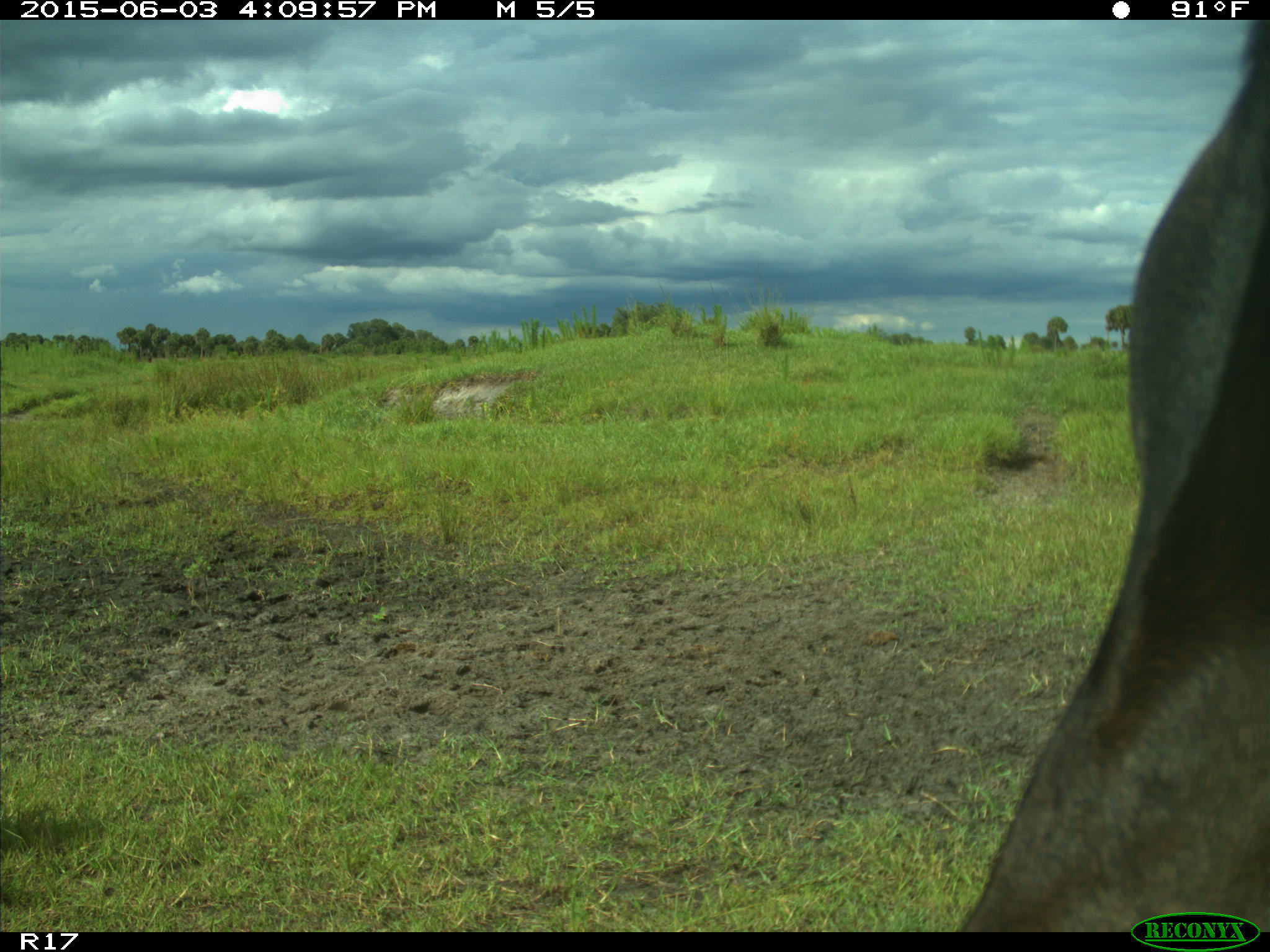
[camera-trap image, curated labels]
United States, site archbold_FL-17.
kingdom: Animalia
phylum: Chordata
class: Mammalia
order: Artiodactyla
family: Bovidae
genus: Bos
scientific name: Bos taurus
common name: domestic cow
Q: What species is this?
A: Bos taurus (domestic cow).